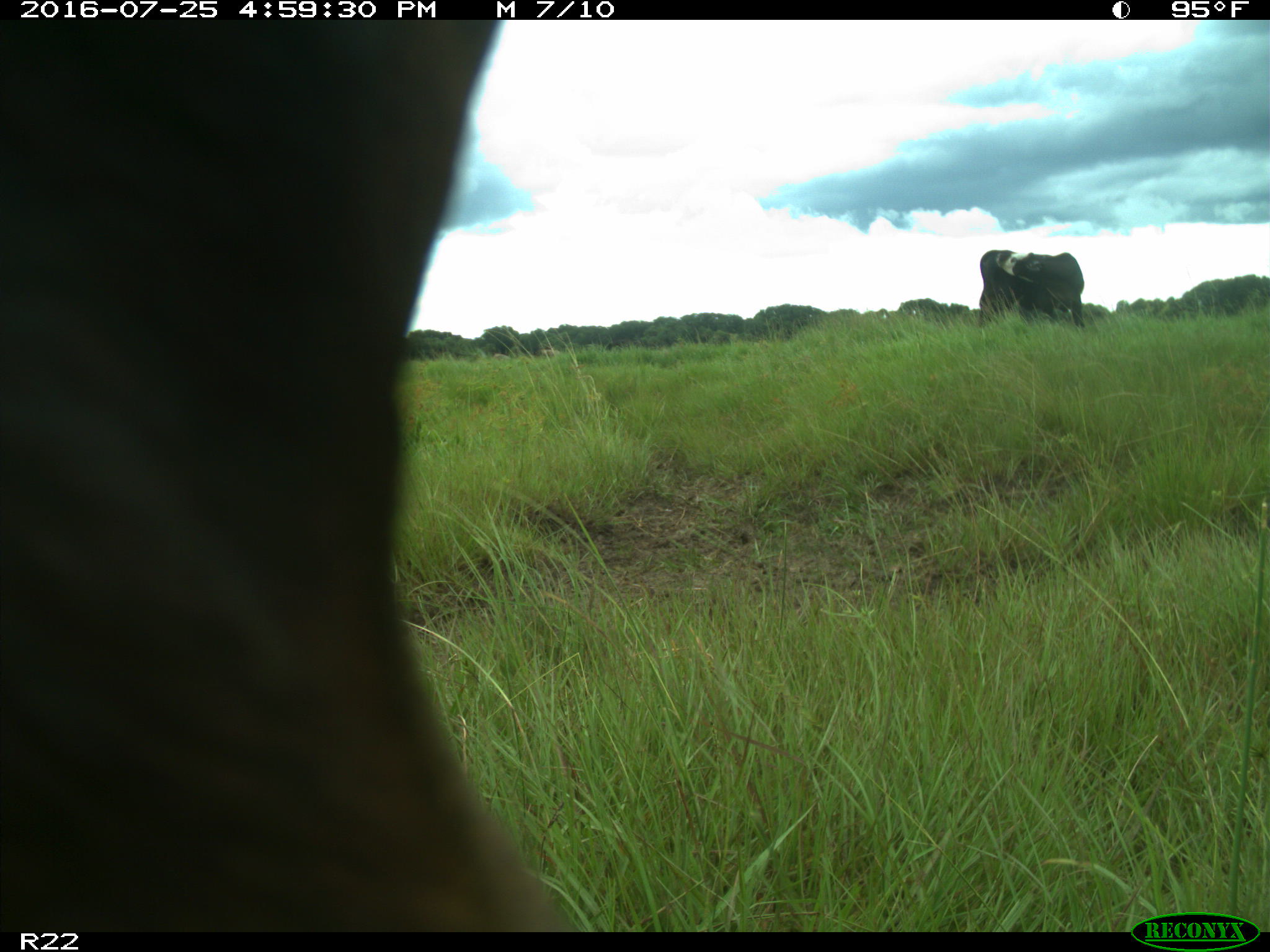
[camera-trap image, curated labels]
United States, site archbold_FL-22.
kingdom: Animalia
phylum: Chordata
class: Mammalia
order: Artiodactyla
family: Bovidae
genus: Bos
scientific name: Bos taurus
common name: domestic cow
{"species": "Bos taurus (domestic cow)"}